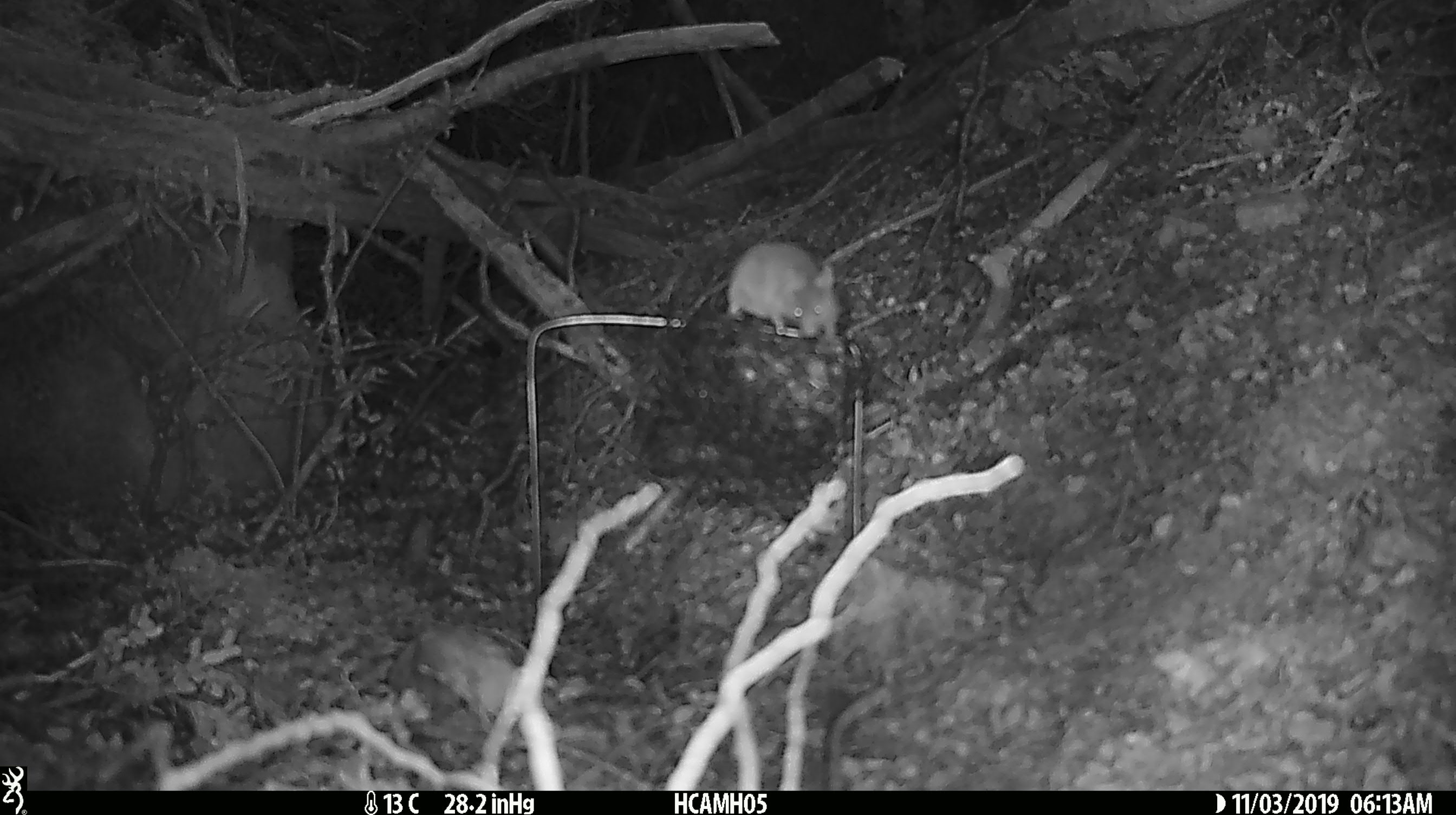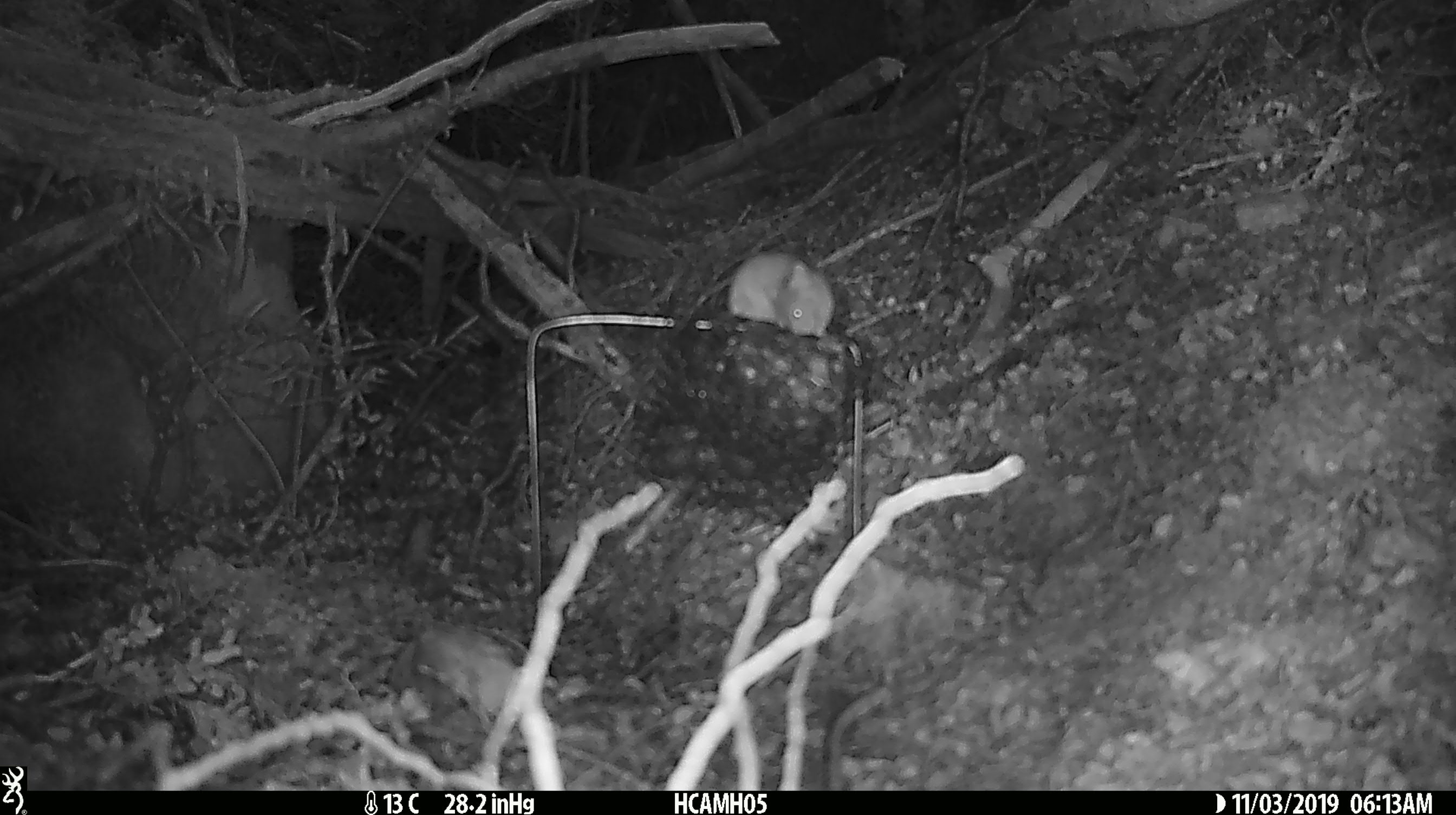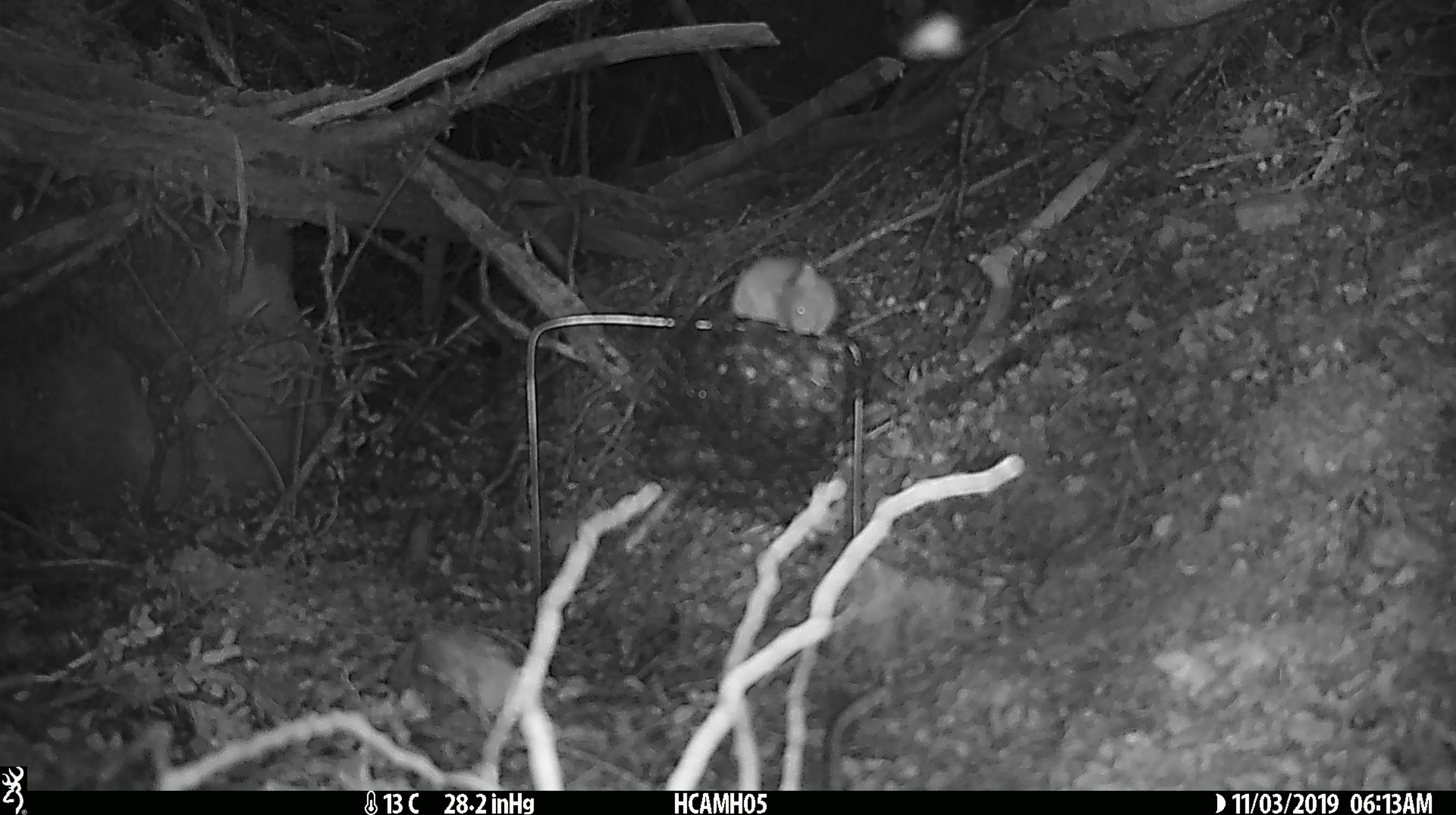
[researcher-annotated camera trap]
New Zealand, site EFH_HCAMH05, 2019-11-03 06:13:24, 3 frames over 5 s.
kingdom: Animalia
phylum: Chordata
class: Mammalia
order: Rodentia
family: Muridae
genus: Mus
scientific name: Mus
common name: mouse